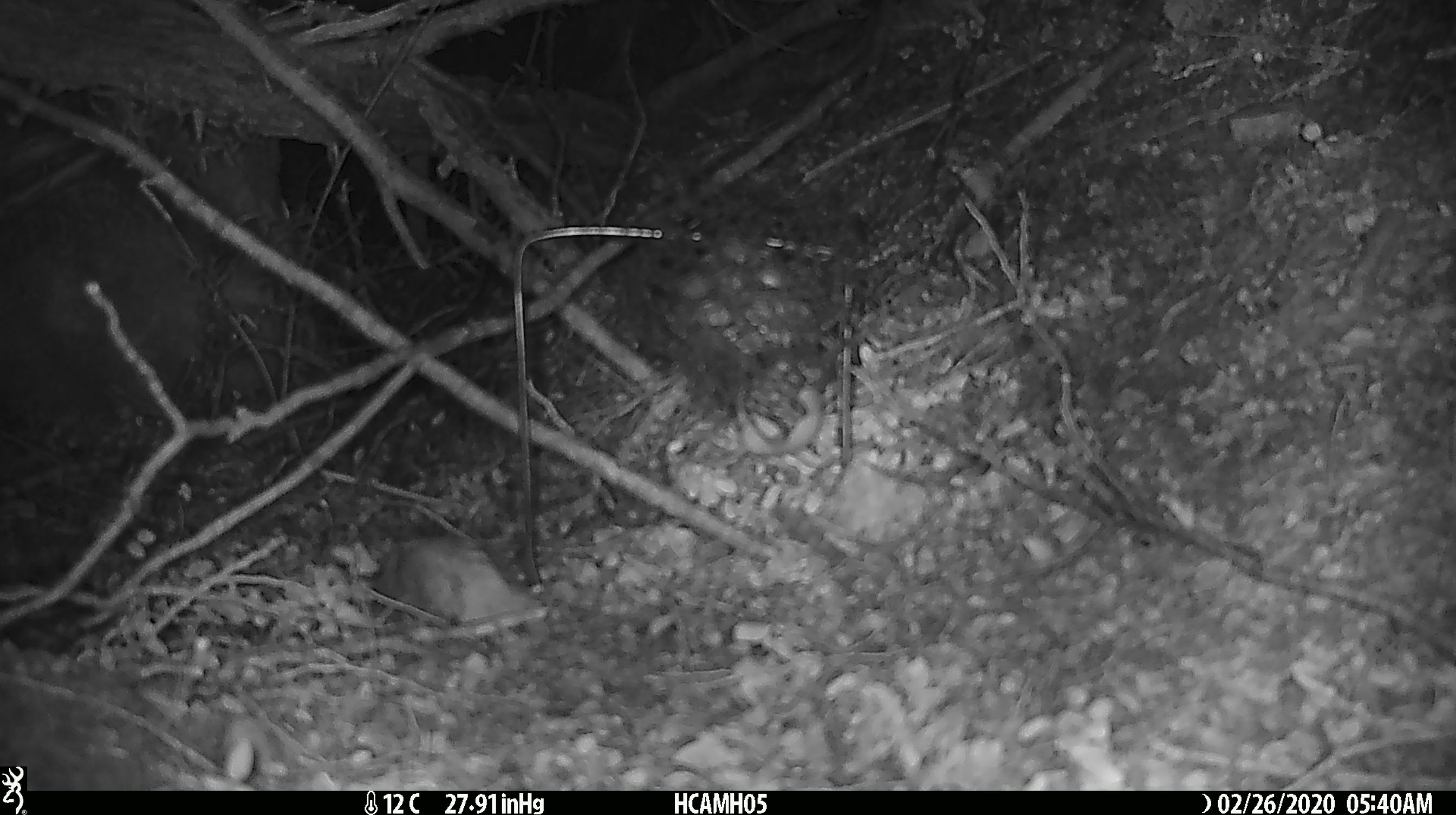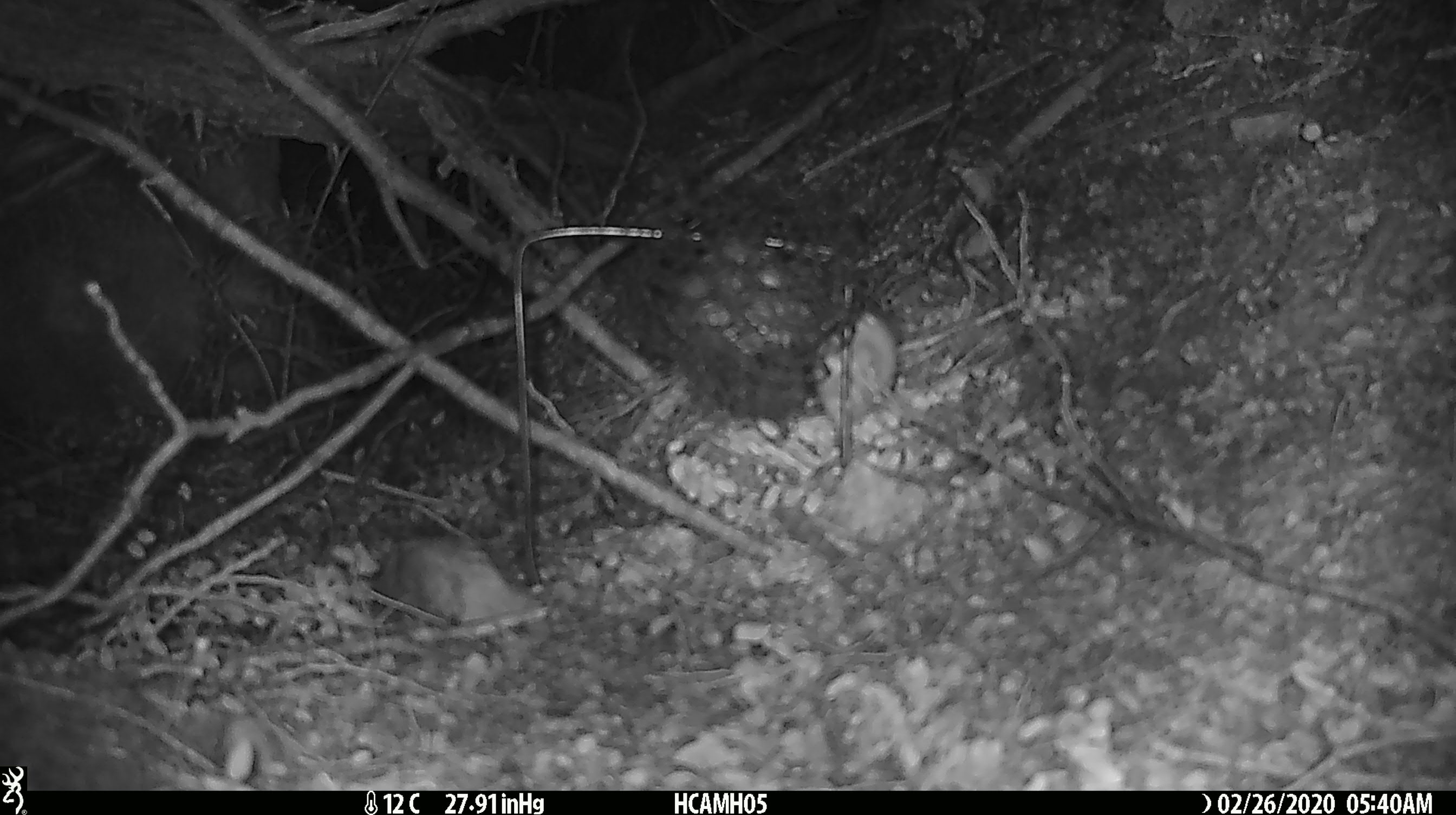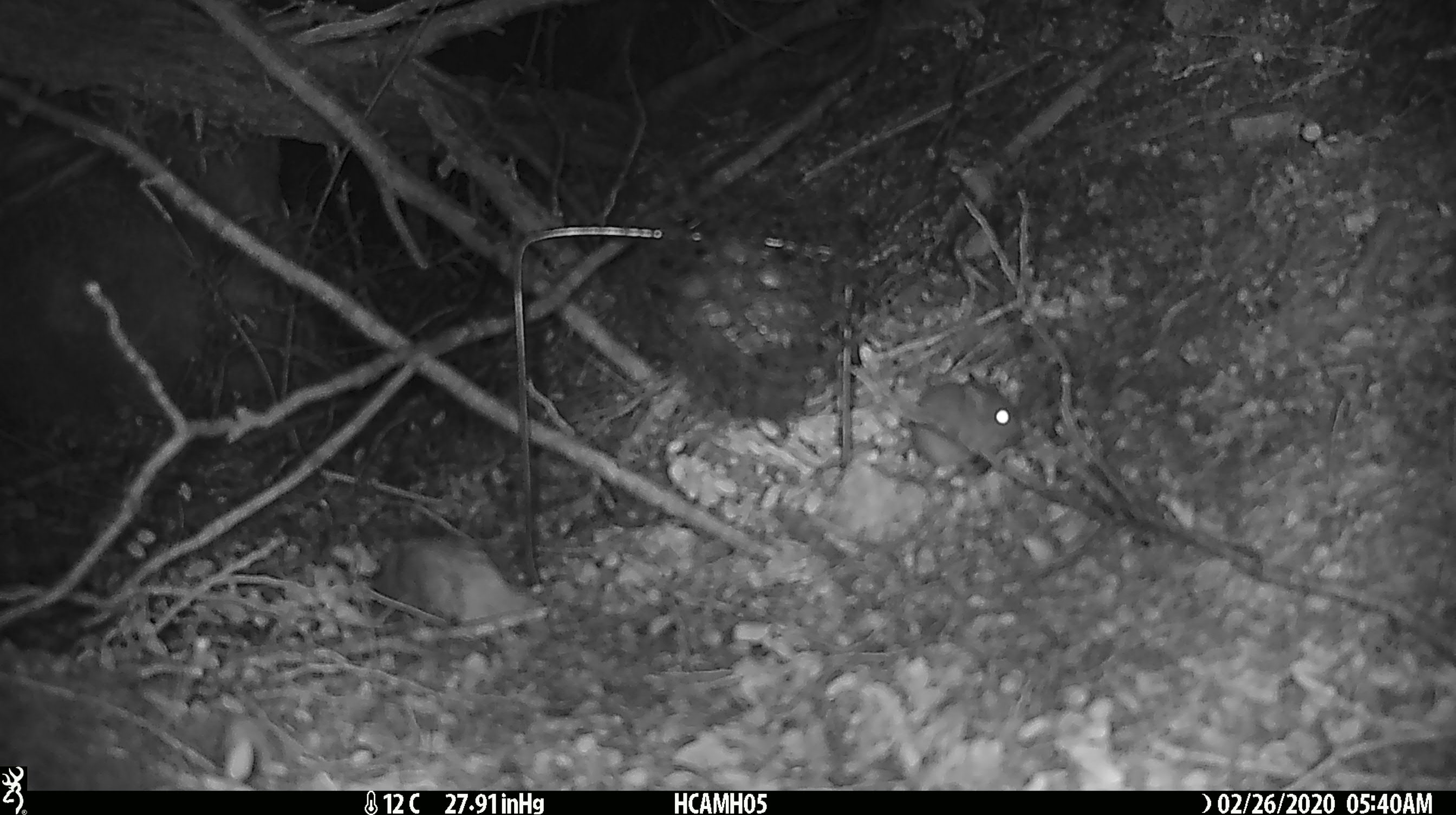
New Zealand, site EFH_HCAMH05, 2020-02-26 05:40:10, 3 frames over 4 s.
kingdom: Animalia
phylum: Chordata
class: Mammalia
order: Rodentia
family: Muridae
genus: Mus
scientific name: Mus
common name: mouse